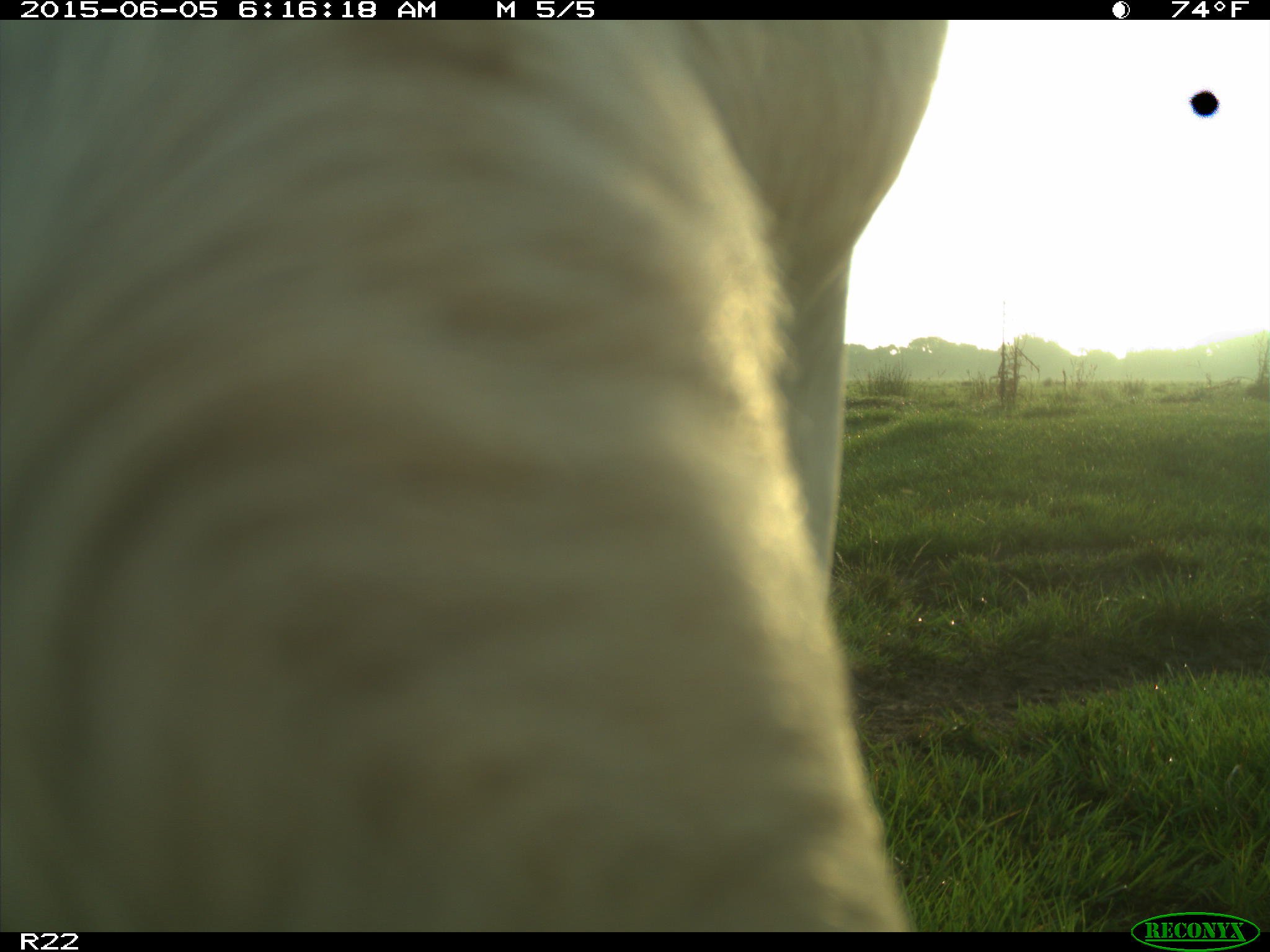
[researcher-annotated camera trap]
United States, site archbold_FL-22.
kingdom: Animalia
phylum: Chordata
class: Mammalia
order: Artiodactyla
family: Bovidae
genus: Bos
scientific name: Bos taurus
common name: domestic cow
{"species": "Bos taurus (domestic cow)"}